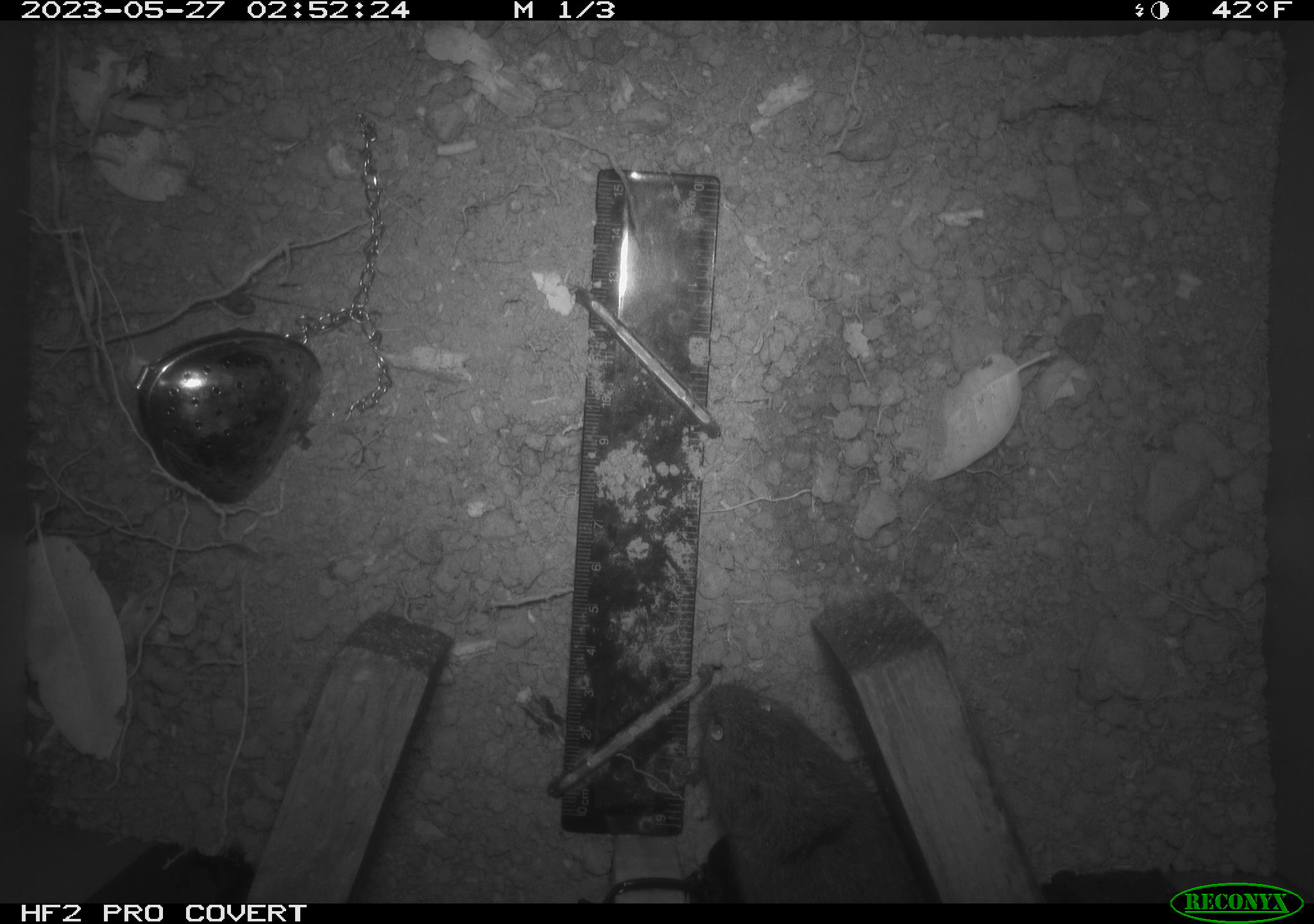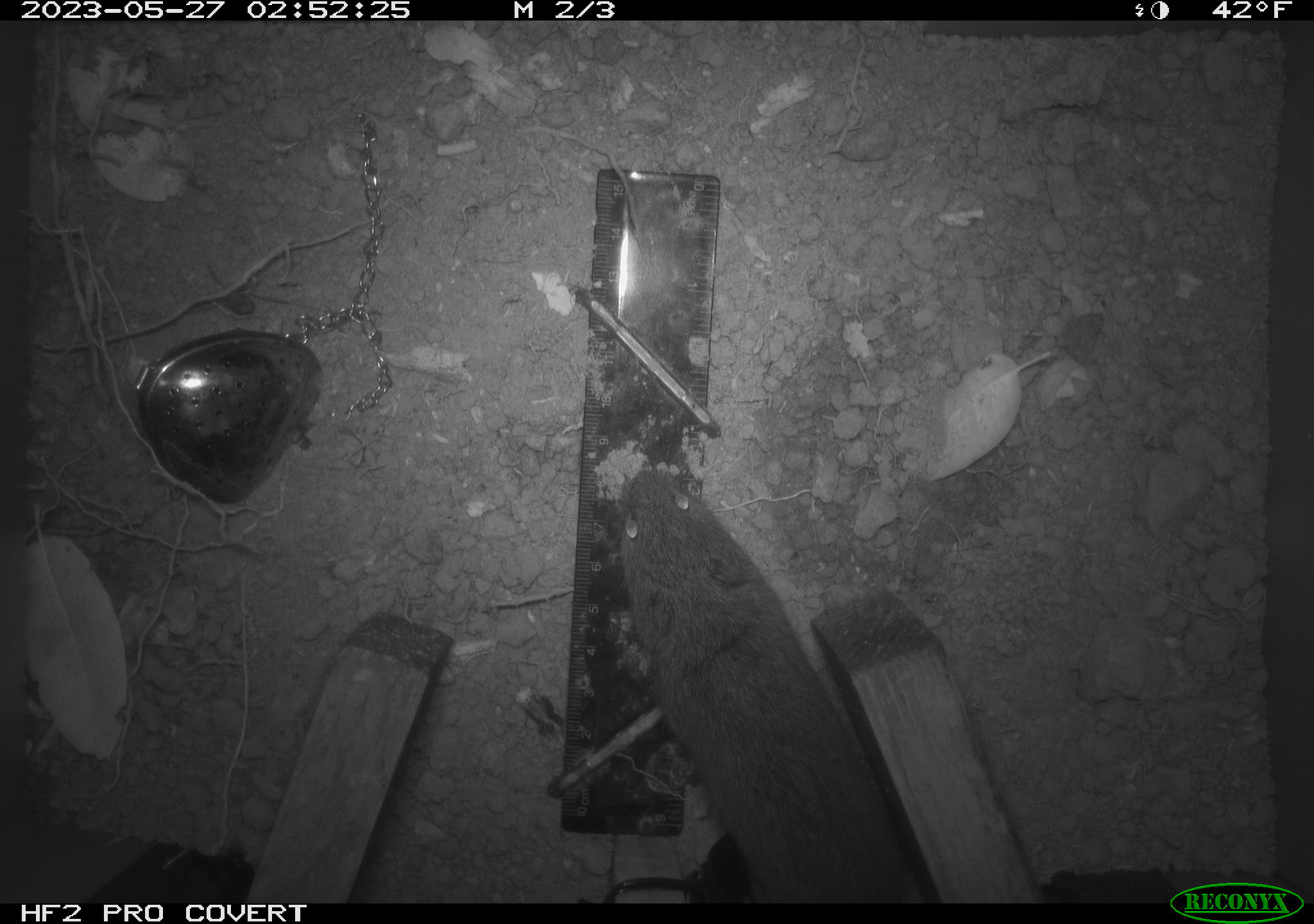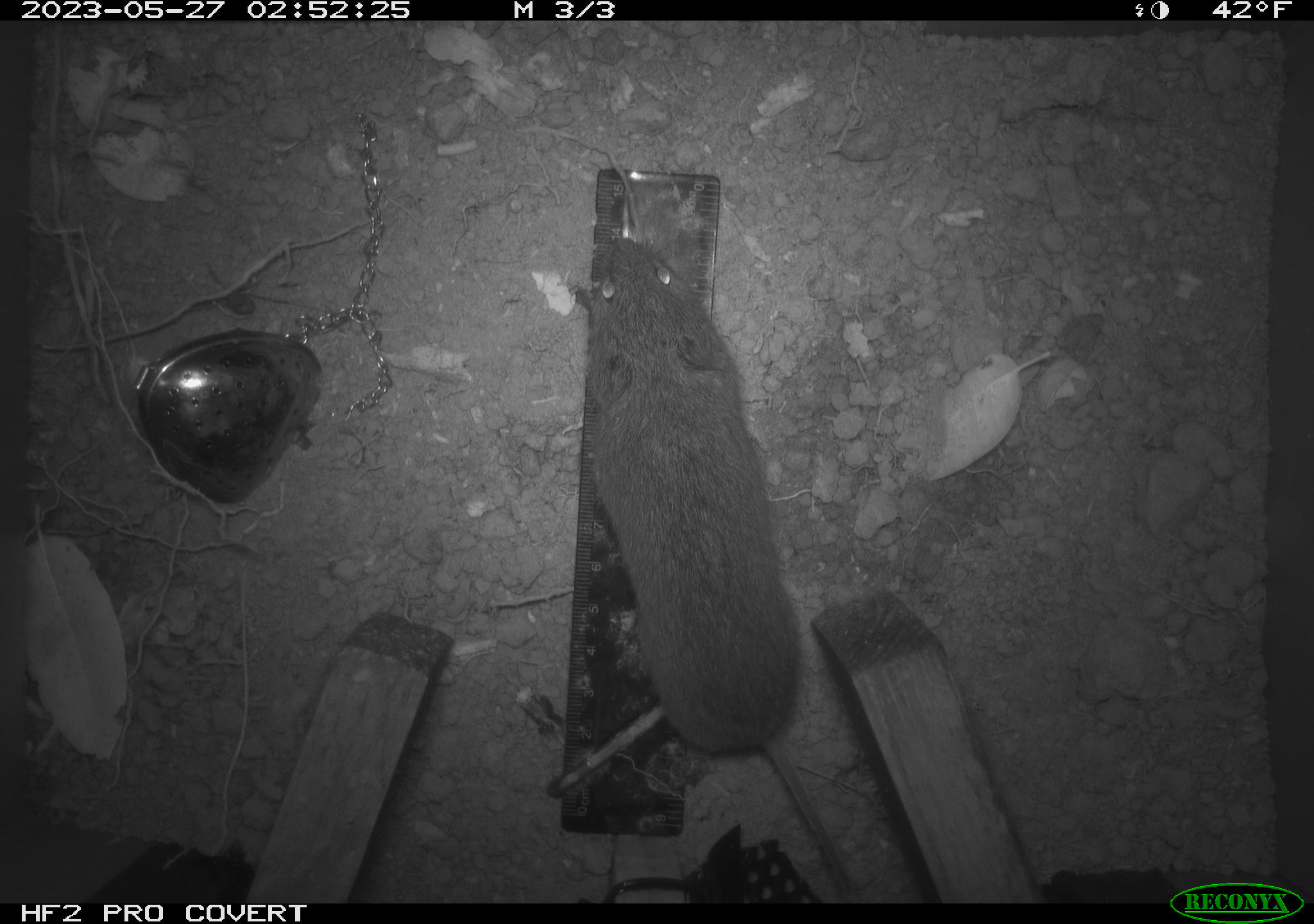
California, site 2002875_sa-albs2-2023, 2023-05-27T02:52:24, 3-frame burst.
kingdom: Animalia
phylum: Chordata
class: Mammalia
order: Rodentia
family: Cricetidae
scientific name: Arvicolinae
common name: voles, lemmings, and muskrats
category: arvicolinae subfamily